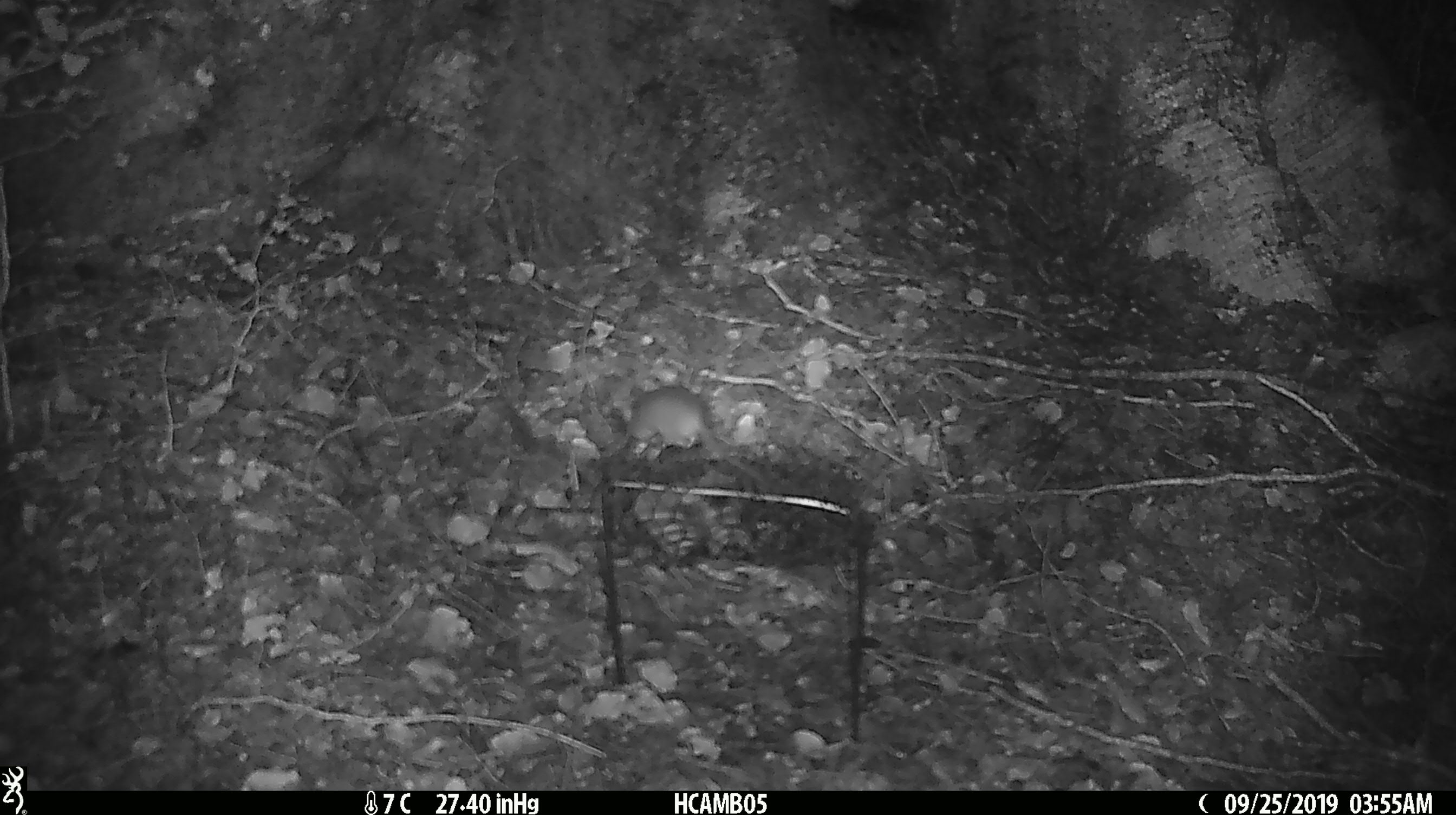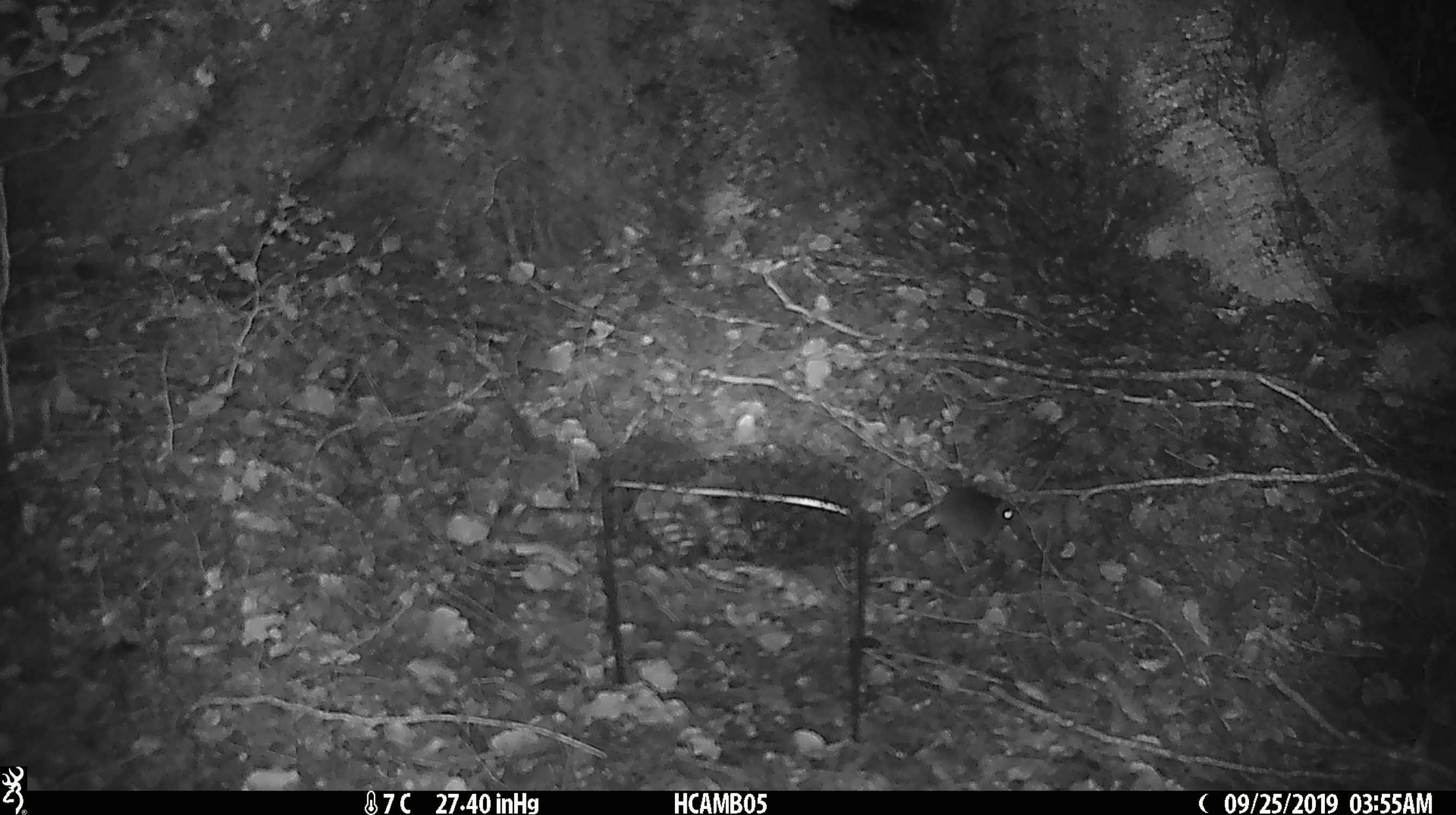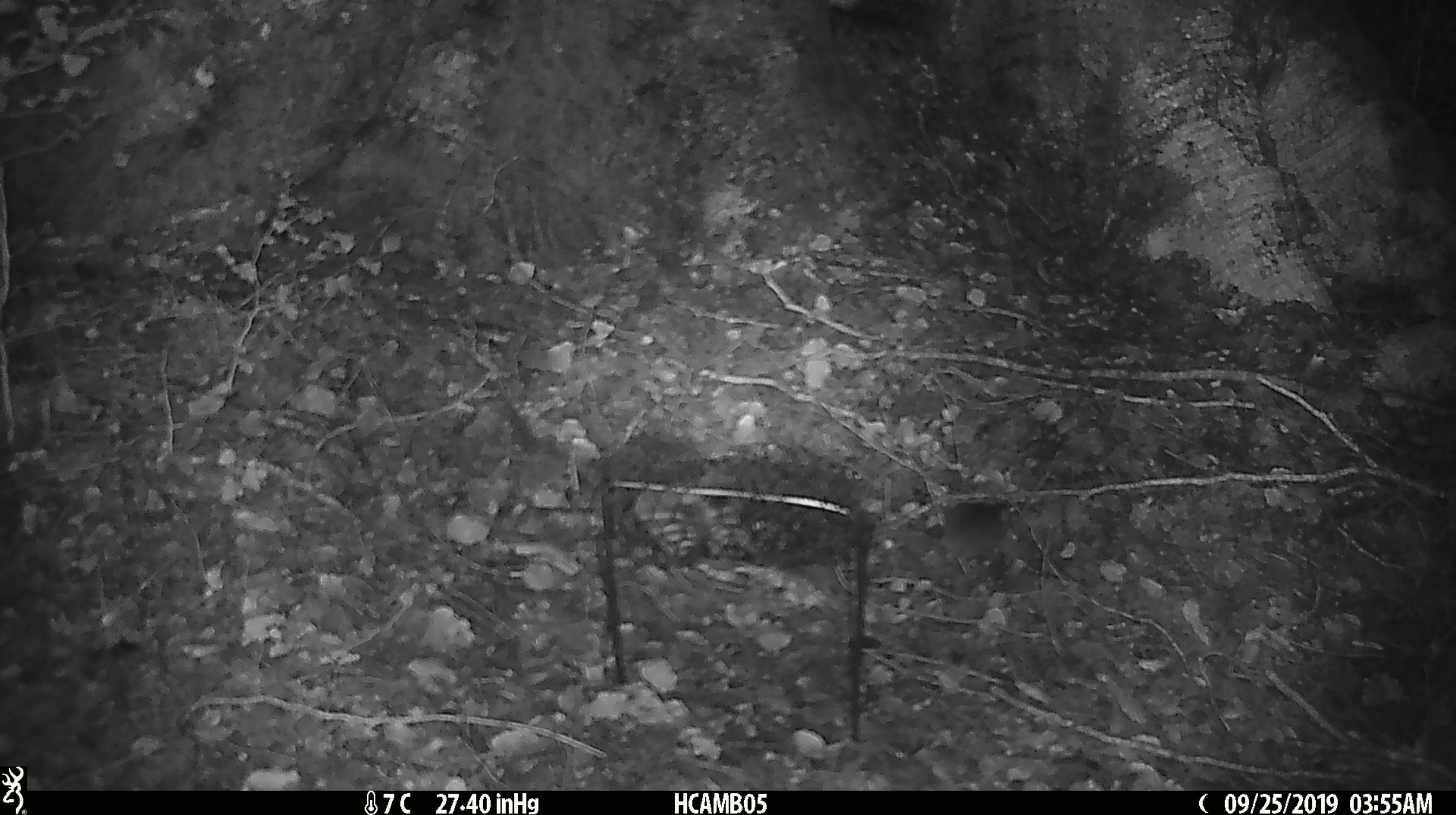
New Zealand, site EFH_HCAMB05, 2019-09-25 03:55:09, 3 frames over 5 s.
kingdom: Animalia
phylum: Chordata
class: Mammalia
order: Rodentia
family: Muridae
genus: Mus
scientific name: Mus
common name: mouse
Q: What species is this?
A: Mouse (Mus).